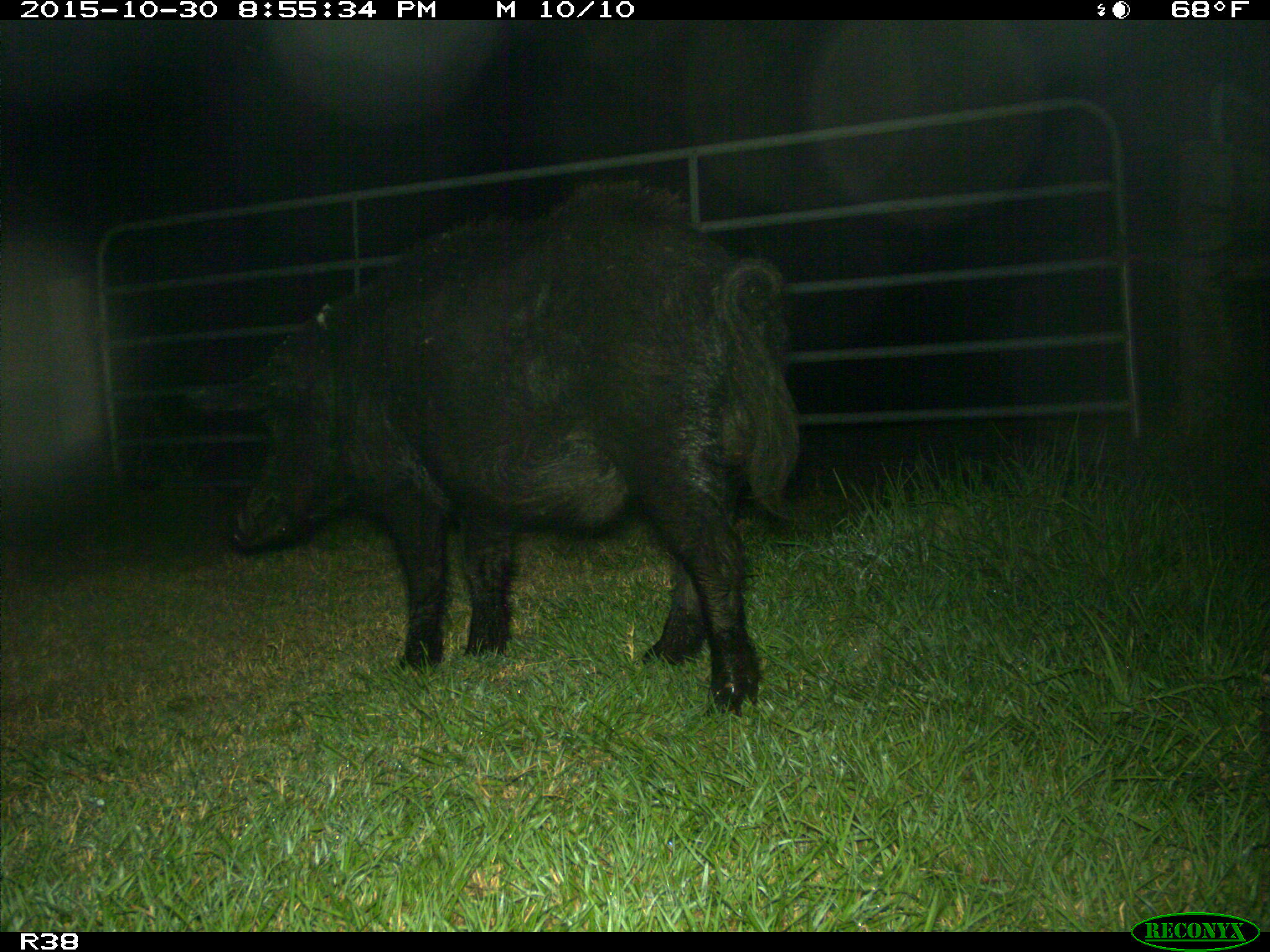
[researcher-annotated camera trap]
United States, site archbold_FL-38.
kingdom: Animalia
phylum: Chordata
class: Mammalia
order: Artiodactyla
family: Suidae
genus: Sus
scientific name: Sus scrofa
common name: wild boar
Sus scrofa (wild boar).